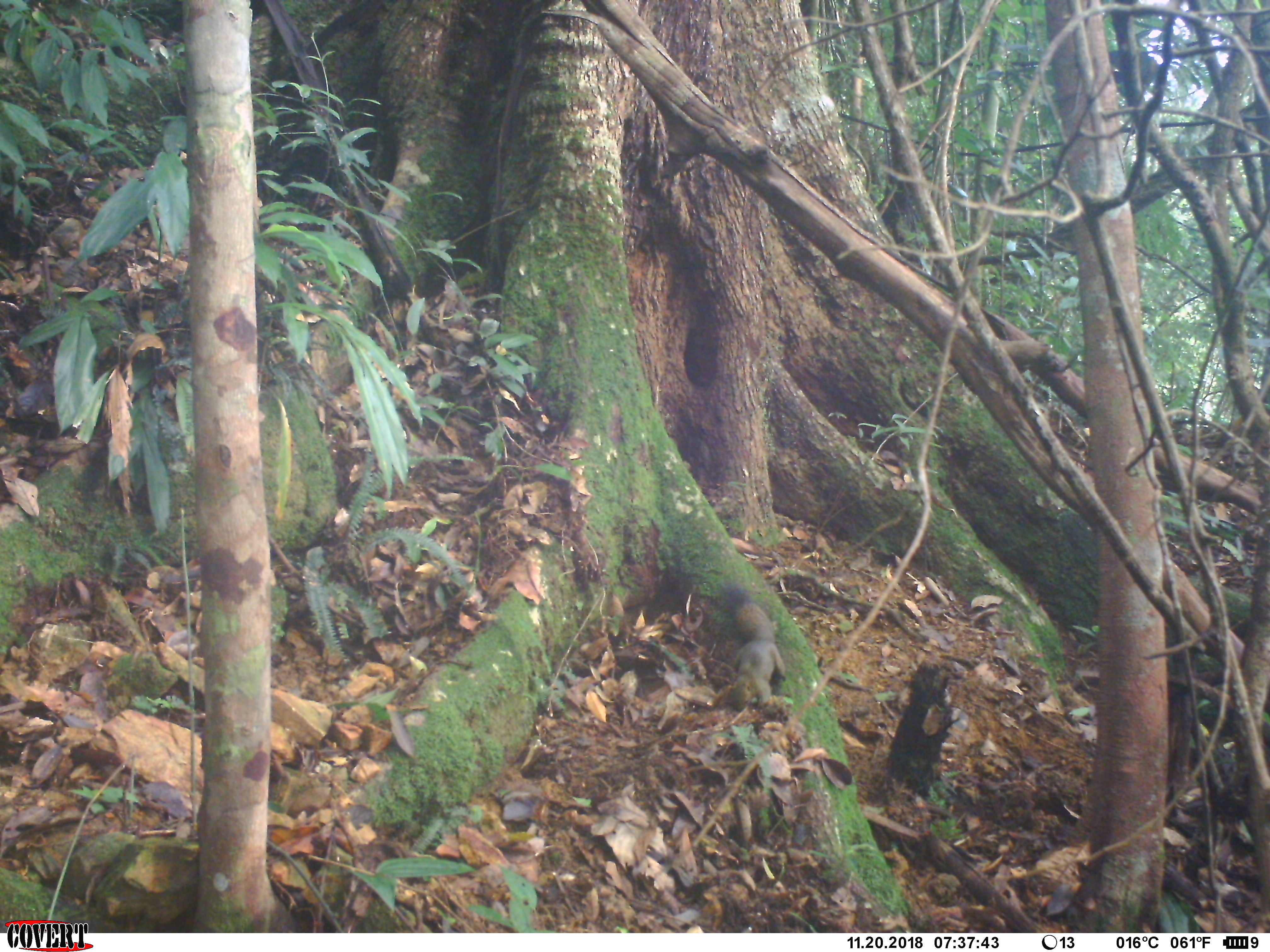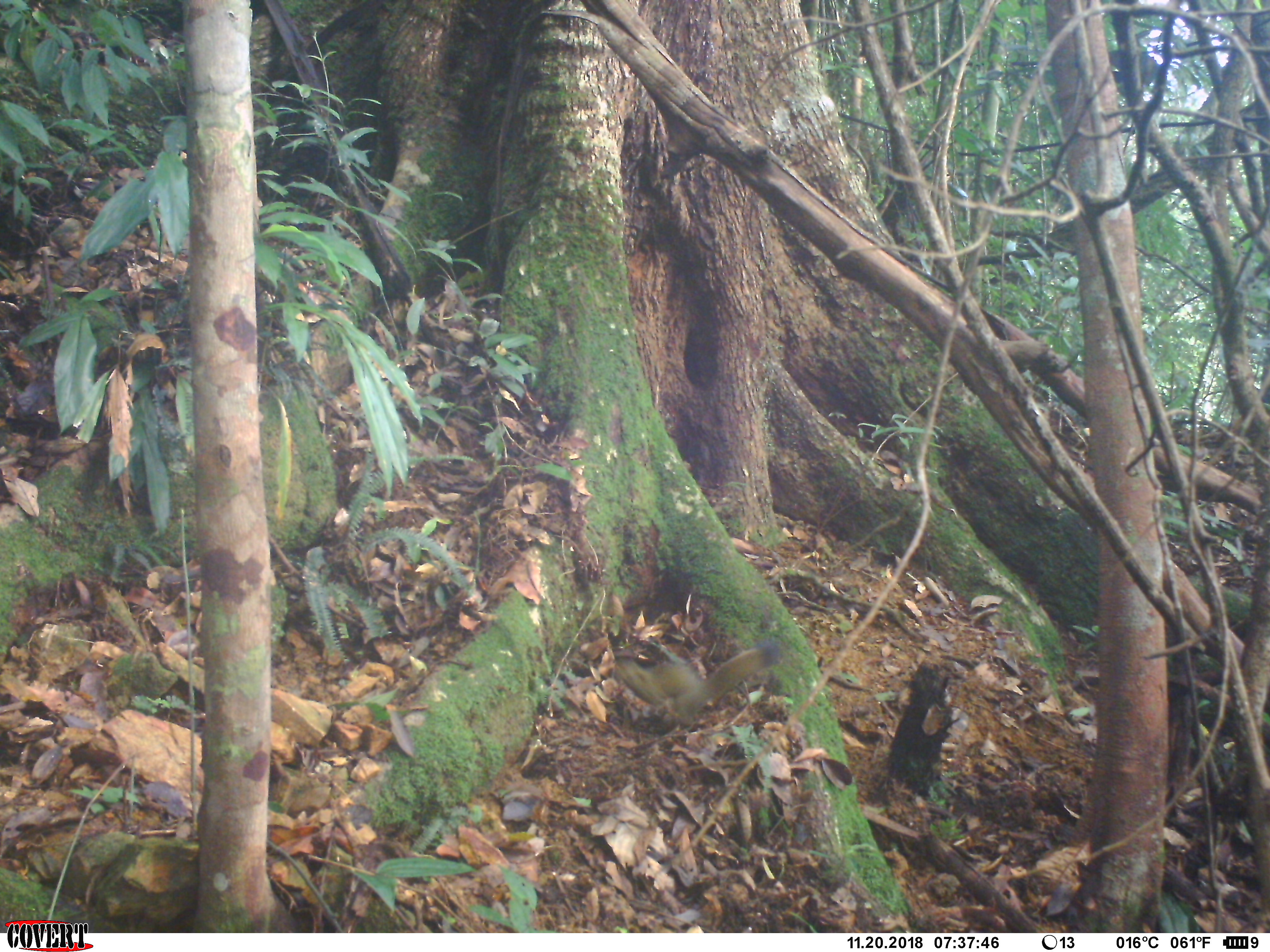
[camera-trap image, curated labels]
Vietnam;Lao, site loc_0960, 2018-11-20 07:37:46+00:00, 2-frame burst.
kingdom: Animalia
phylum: Chordata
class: Mammalia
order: Rodentia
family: Sciuridae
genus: Sciurus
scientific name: Sciurus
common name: squirrel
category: unidentified squirrel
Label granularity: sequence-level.